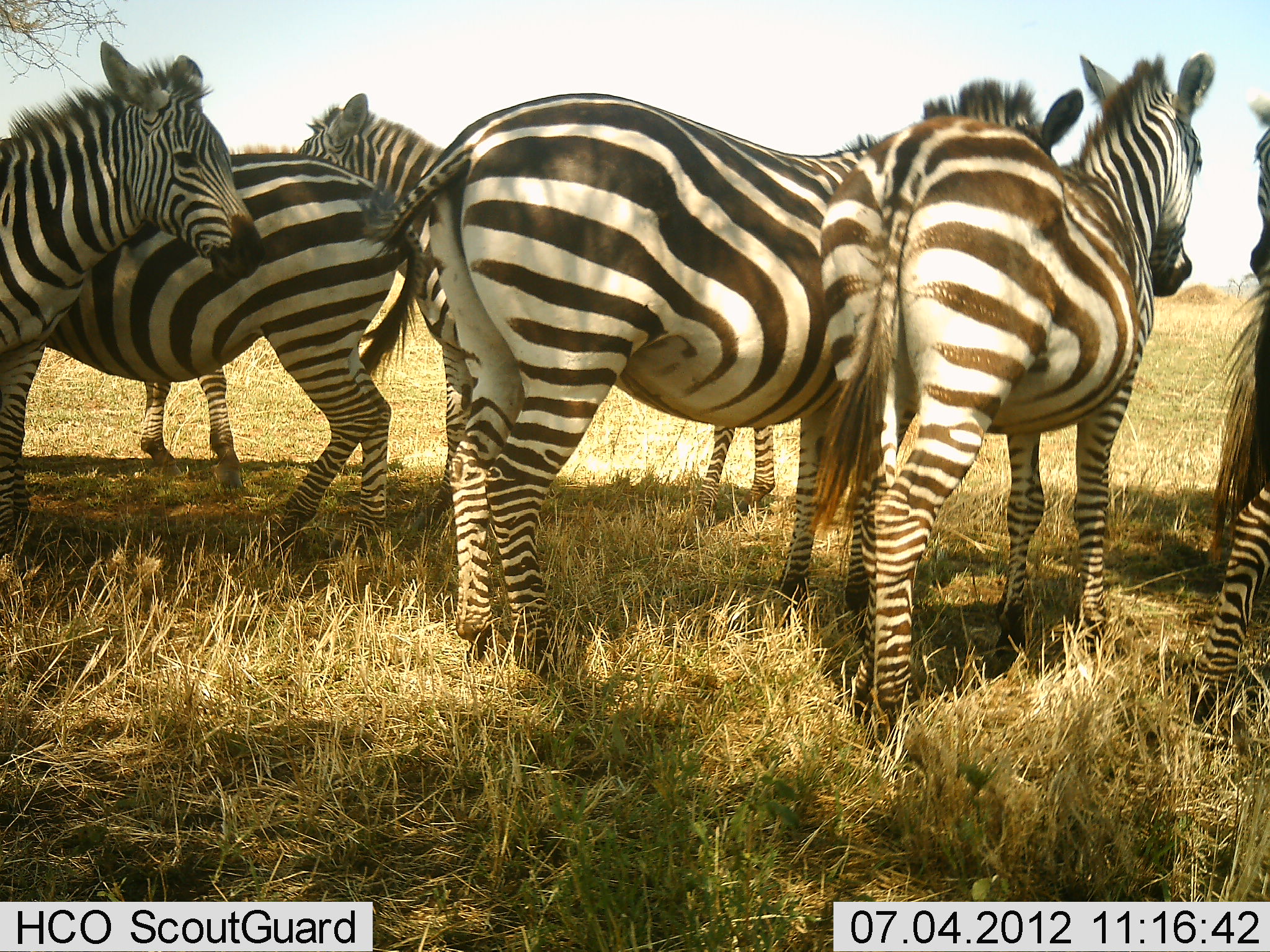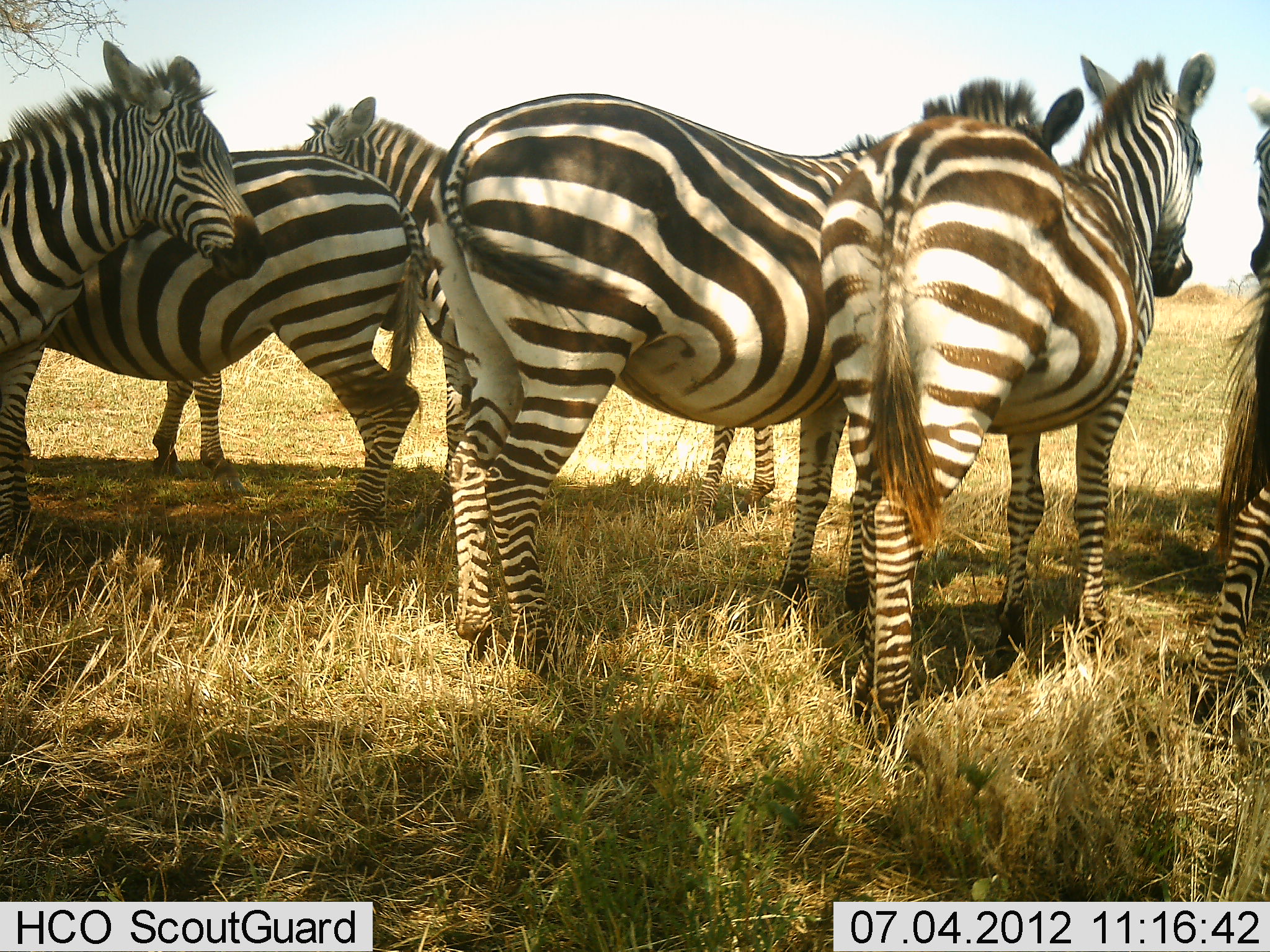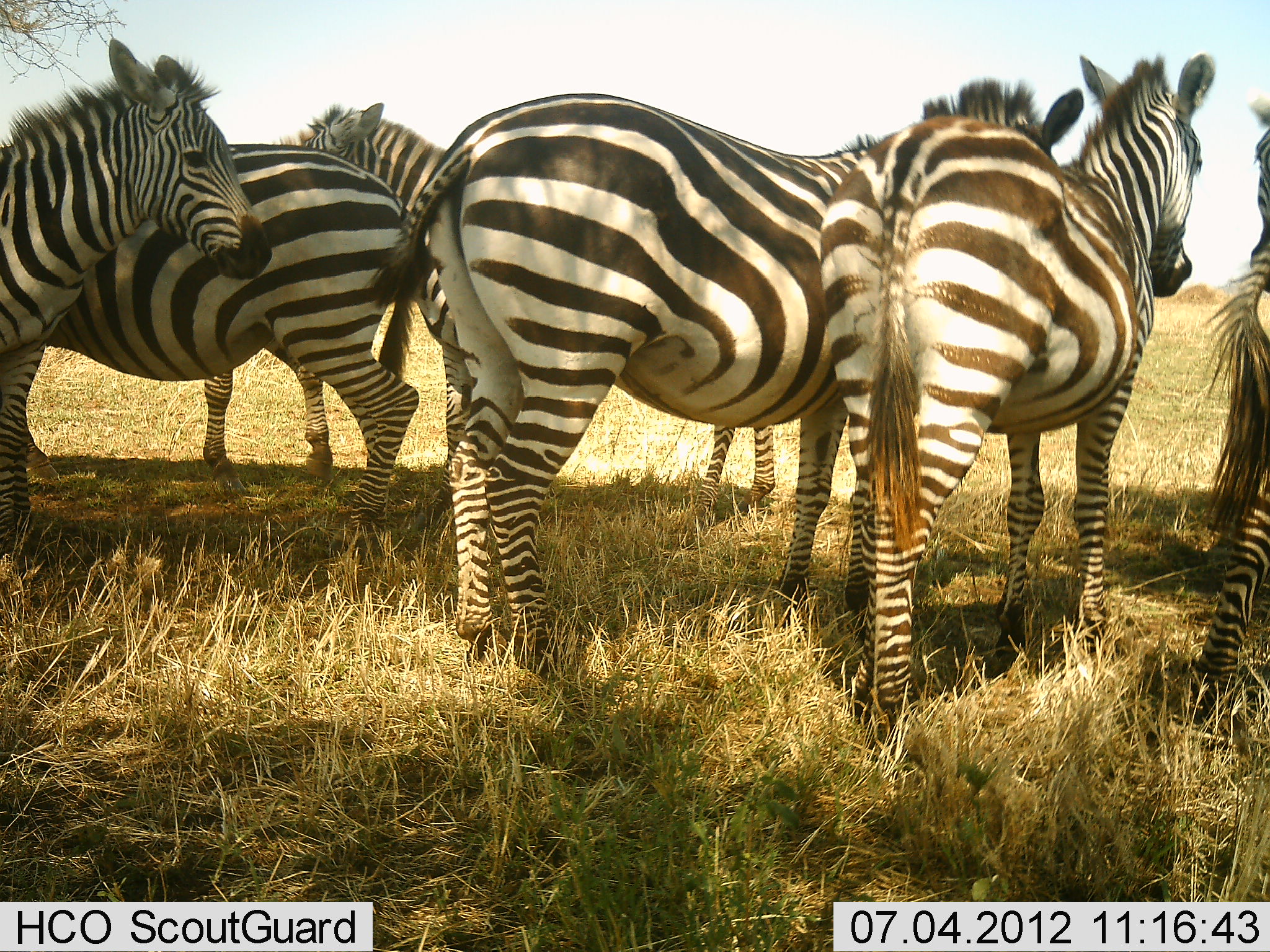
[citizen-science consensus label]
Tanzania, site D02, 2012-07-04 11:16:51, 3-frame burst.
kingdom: Animalia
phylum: Chordata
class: Mammalia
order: Perissodactyla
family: Equidae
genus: Equus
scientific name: Equus quagga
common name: plains zebra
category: zebra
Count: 6.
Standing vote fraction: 100%.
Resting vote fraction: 0%.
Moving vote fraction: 0%.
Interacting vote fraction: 10%.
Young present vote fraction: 10%.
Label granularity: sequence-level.